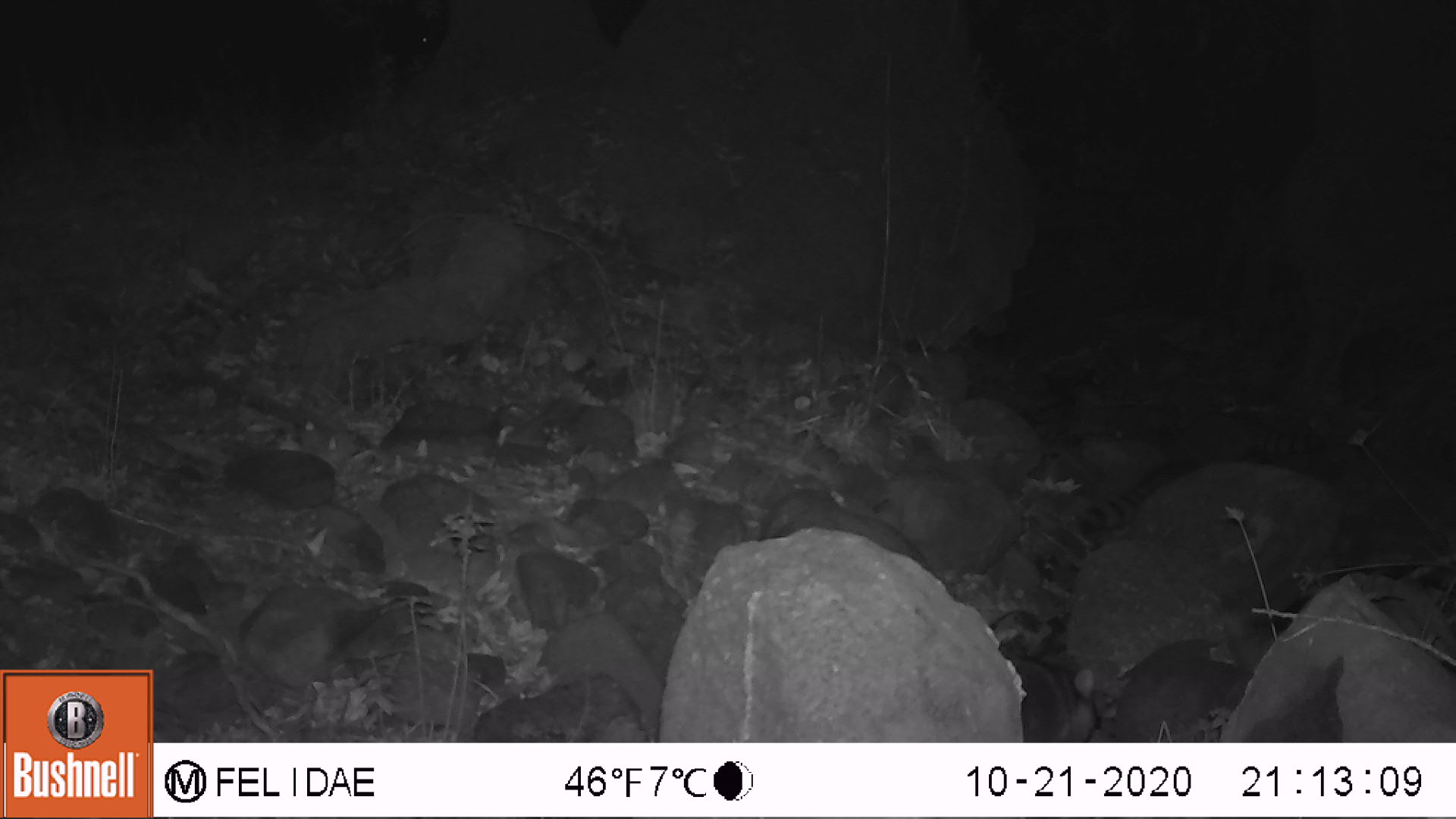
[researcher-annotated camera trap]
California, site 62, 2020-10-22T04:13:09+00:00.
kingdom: Animalia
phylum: Chordata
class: Mammalia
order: Carnivora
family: Procyonidae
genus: Procyon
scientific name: Procyon lotor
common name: raccoon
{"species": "raccoon (Procyon lotor)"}